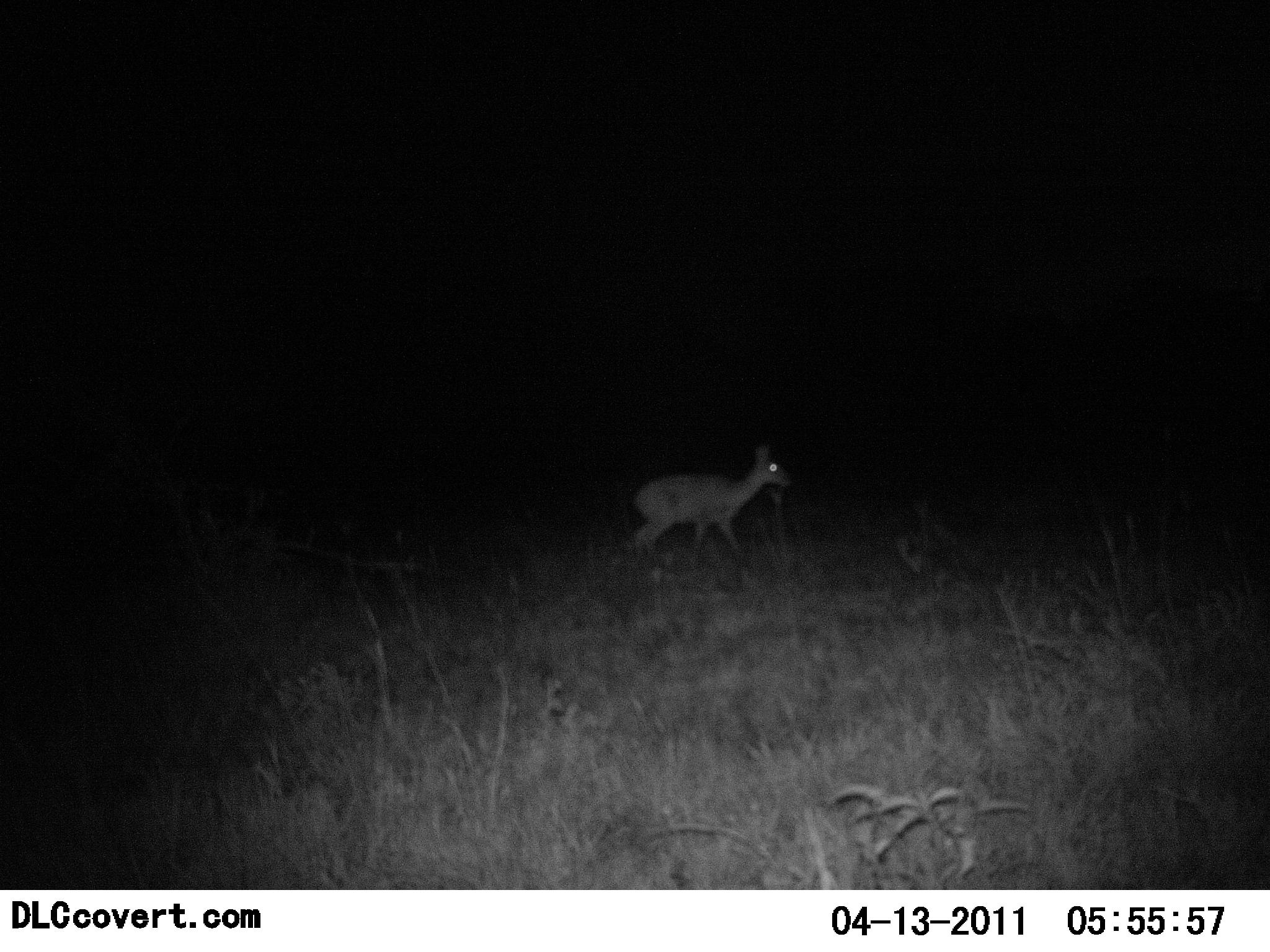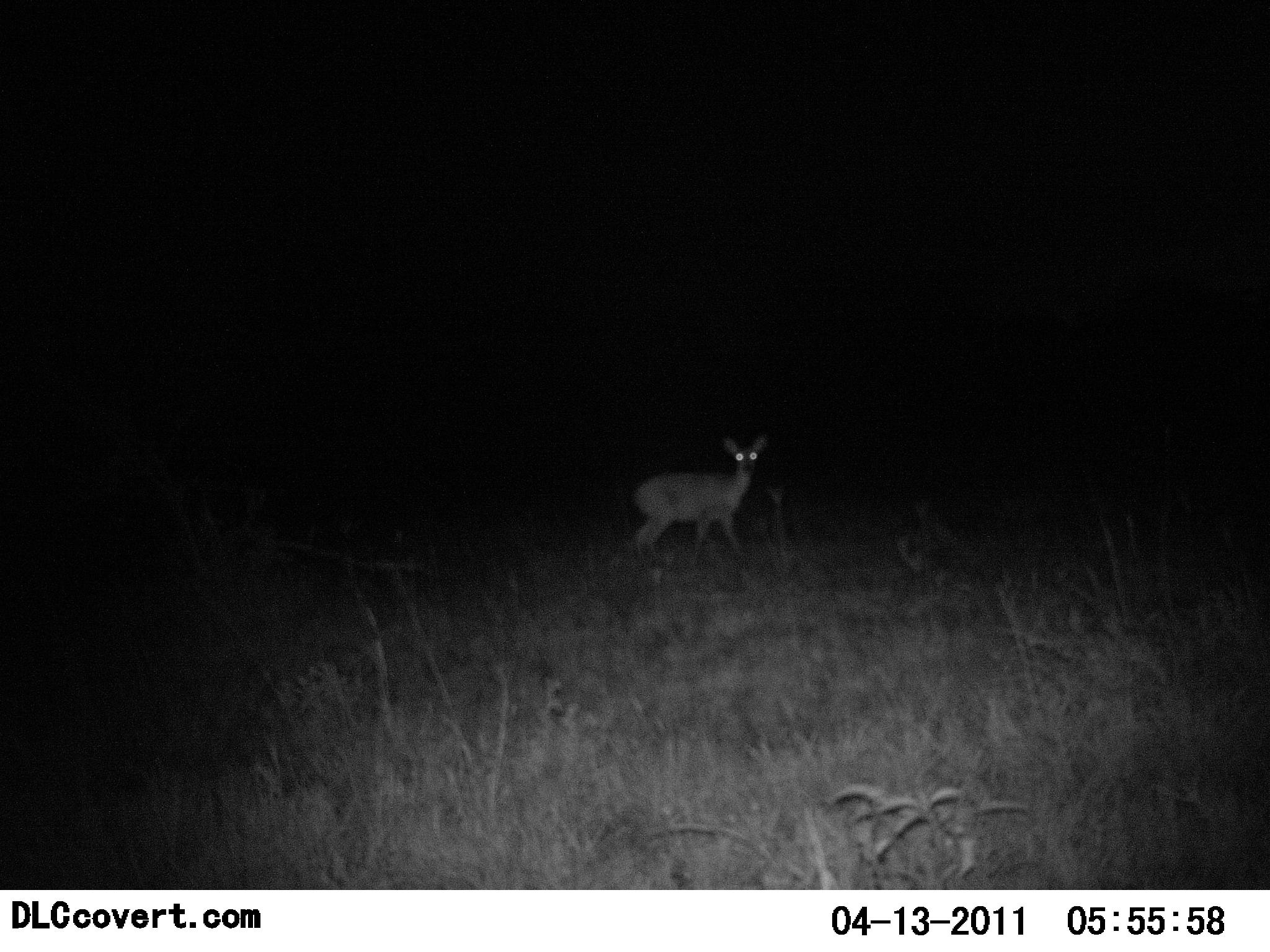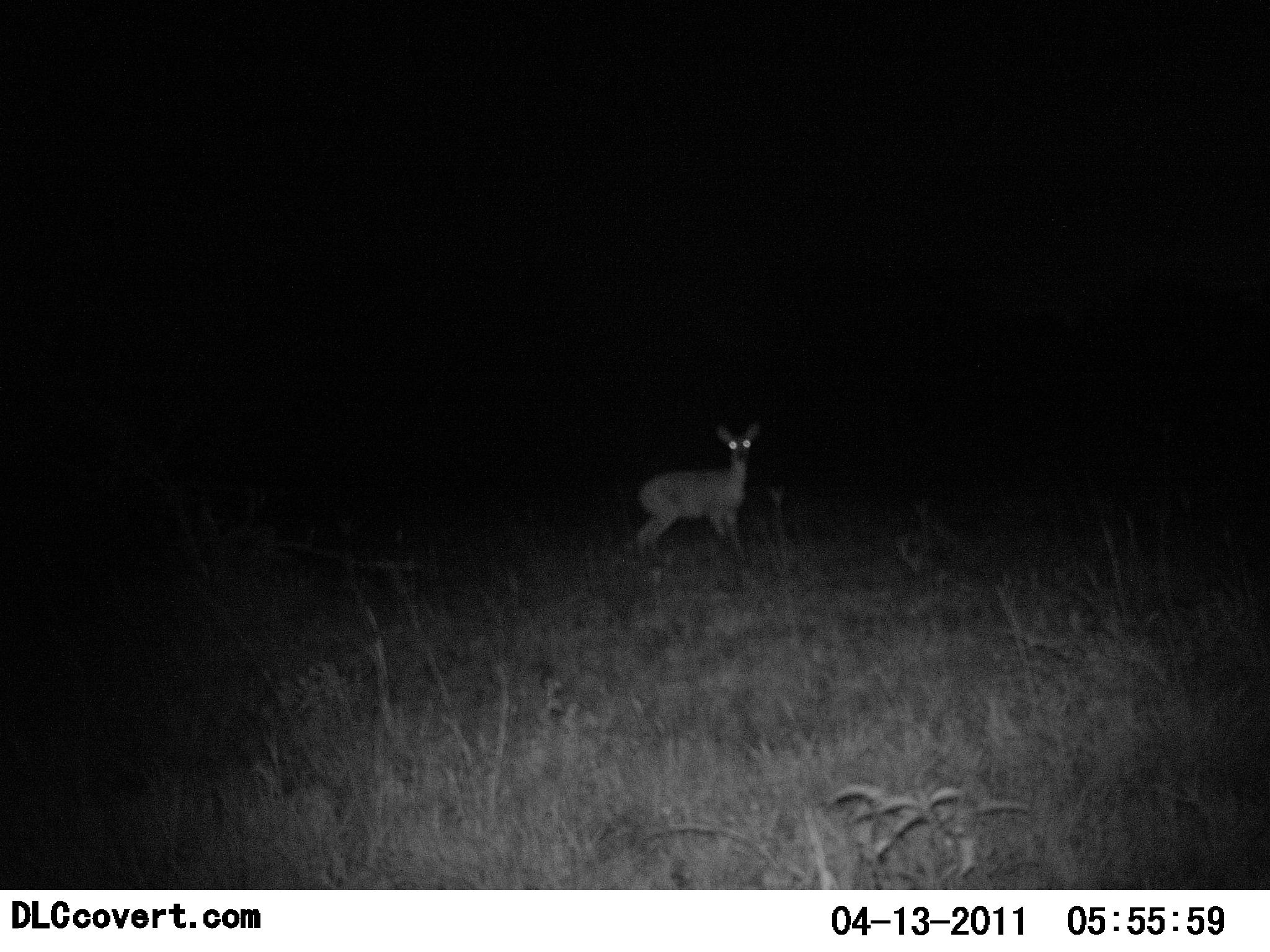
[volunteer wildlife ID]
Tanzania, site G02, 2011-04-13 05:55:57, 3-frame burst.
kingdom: Animalia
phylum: Chordata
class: Mammalia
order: Artiodactyla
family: Bovidae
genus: Redunca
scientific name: Redunca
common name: reedbuck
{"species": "reedbuck (Redunca)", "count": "1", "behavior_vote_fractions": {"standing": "100%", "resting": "0%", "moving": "12%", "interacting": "0%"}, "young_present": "0%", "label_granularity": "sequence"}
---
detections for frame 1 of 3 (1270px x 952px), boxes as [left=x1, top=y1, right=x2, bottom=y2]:
animal: [left=630, top=441, right=791, bottom=562]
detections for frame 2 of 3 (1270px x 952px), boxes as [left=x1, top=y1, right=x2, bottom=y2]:
animal: [left=628, top=432, right=767, bottom=562]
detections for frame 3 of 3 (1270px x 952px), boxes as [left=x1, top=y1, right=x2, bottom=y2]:
animal: [left=626, top=421, right=766, bottom=561]